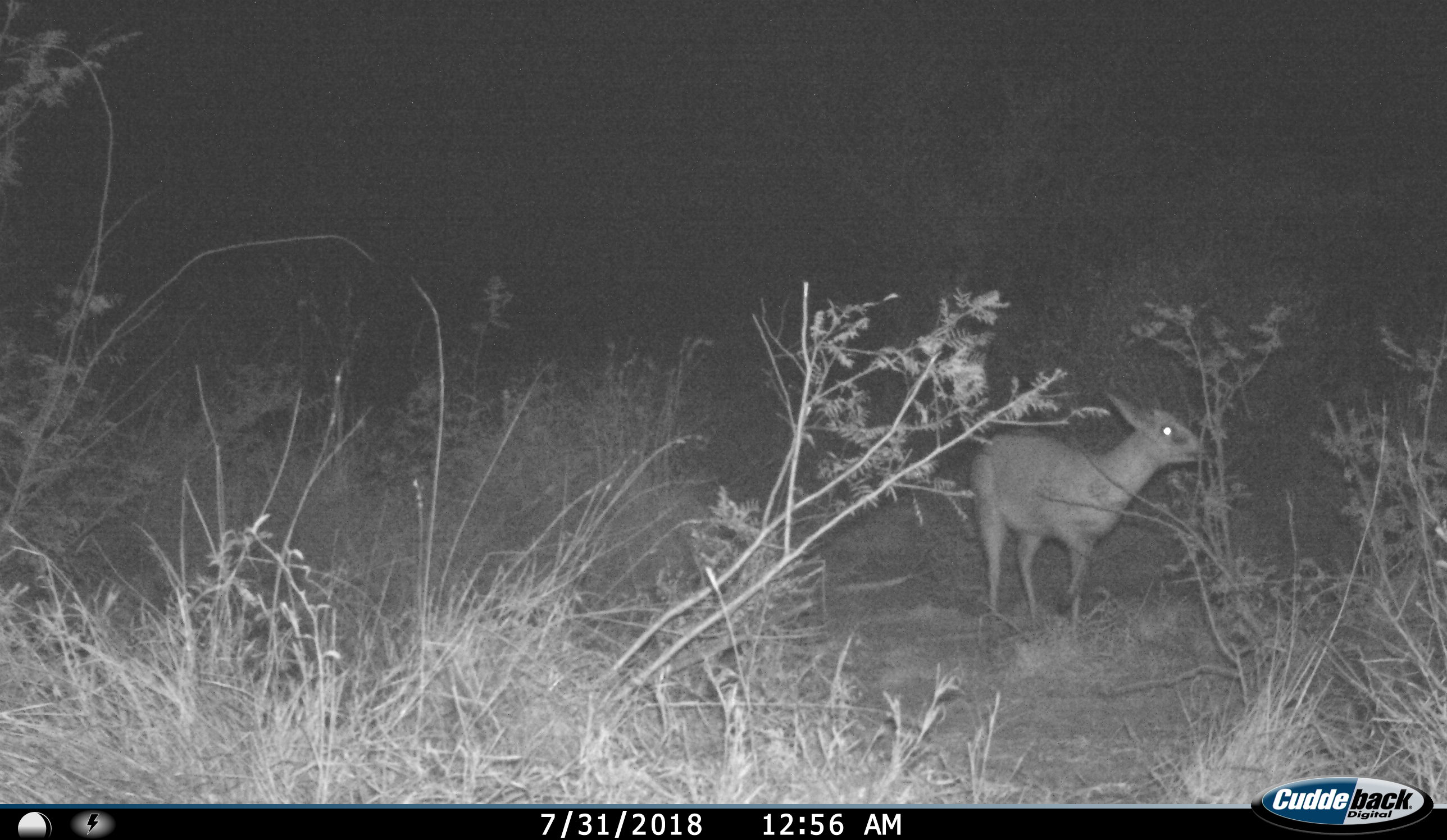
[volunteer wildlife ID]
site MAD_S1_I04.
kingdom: Animalia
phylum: Chordata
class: Mammalia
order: Artiodactyla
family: Bovidae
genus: Raphicerus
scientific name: Raphicerus campestris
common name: steenbok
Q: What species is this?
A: Steenbok (Raphicerus campestris).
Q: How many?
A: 1.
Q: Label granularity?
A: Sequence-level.